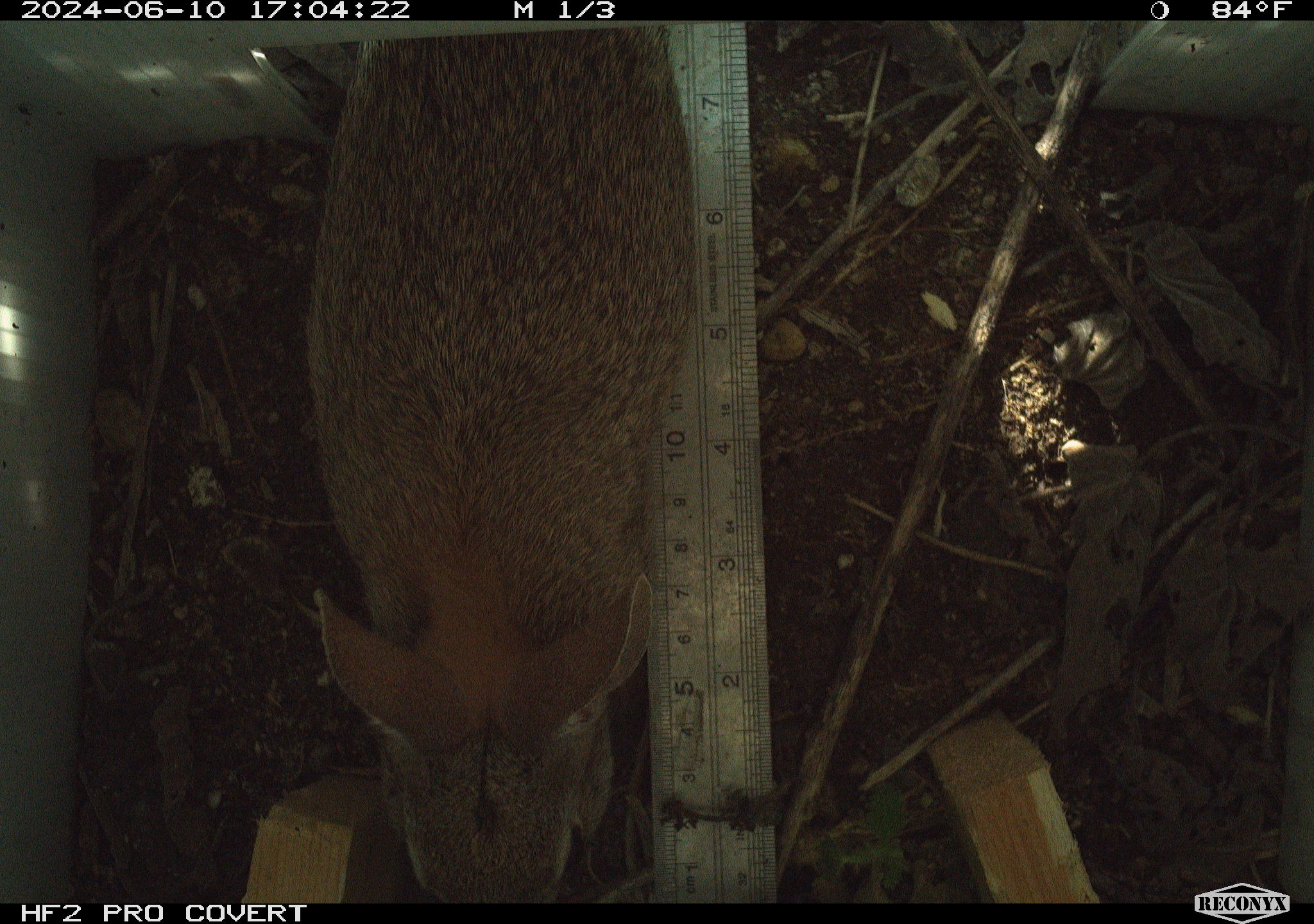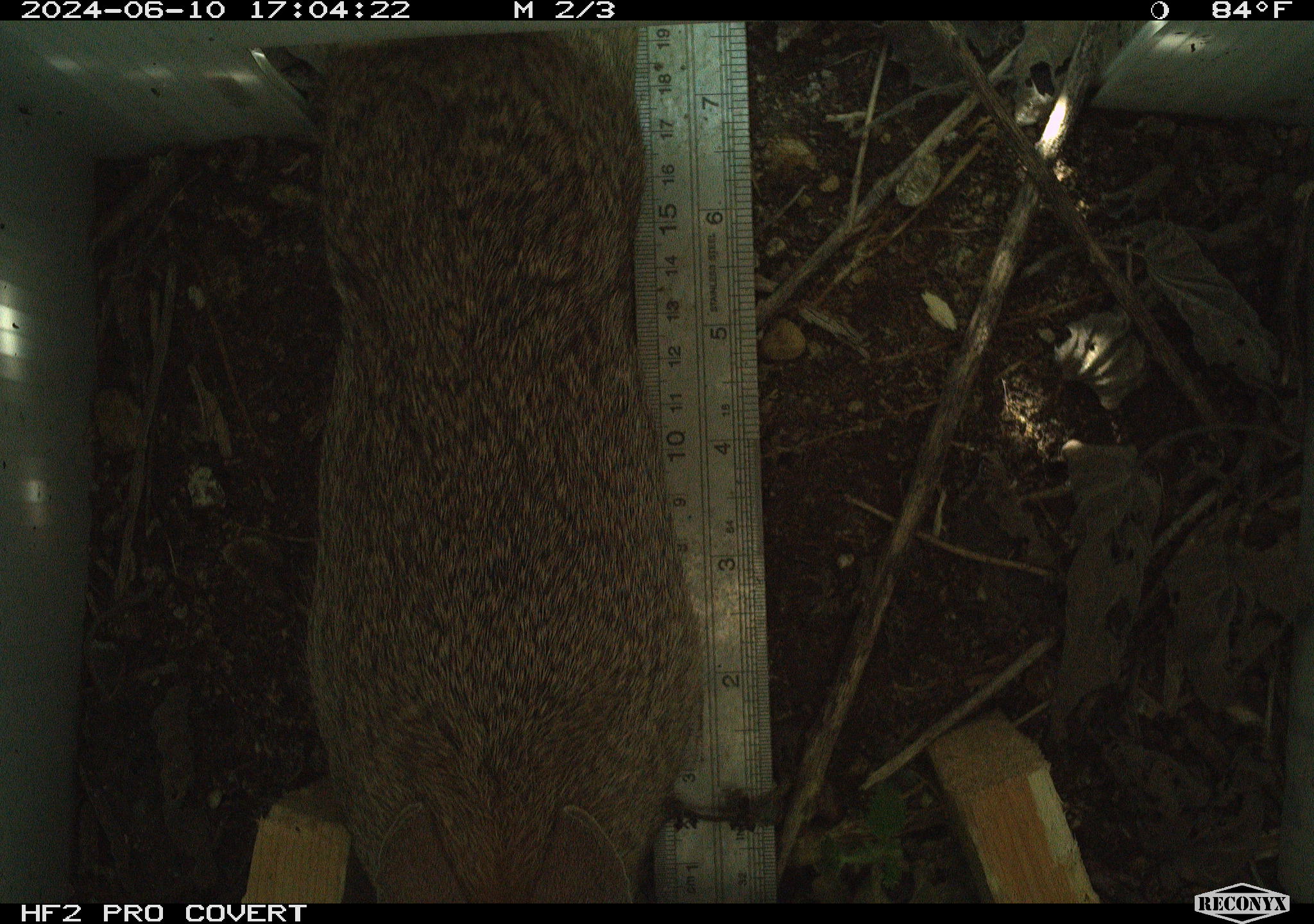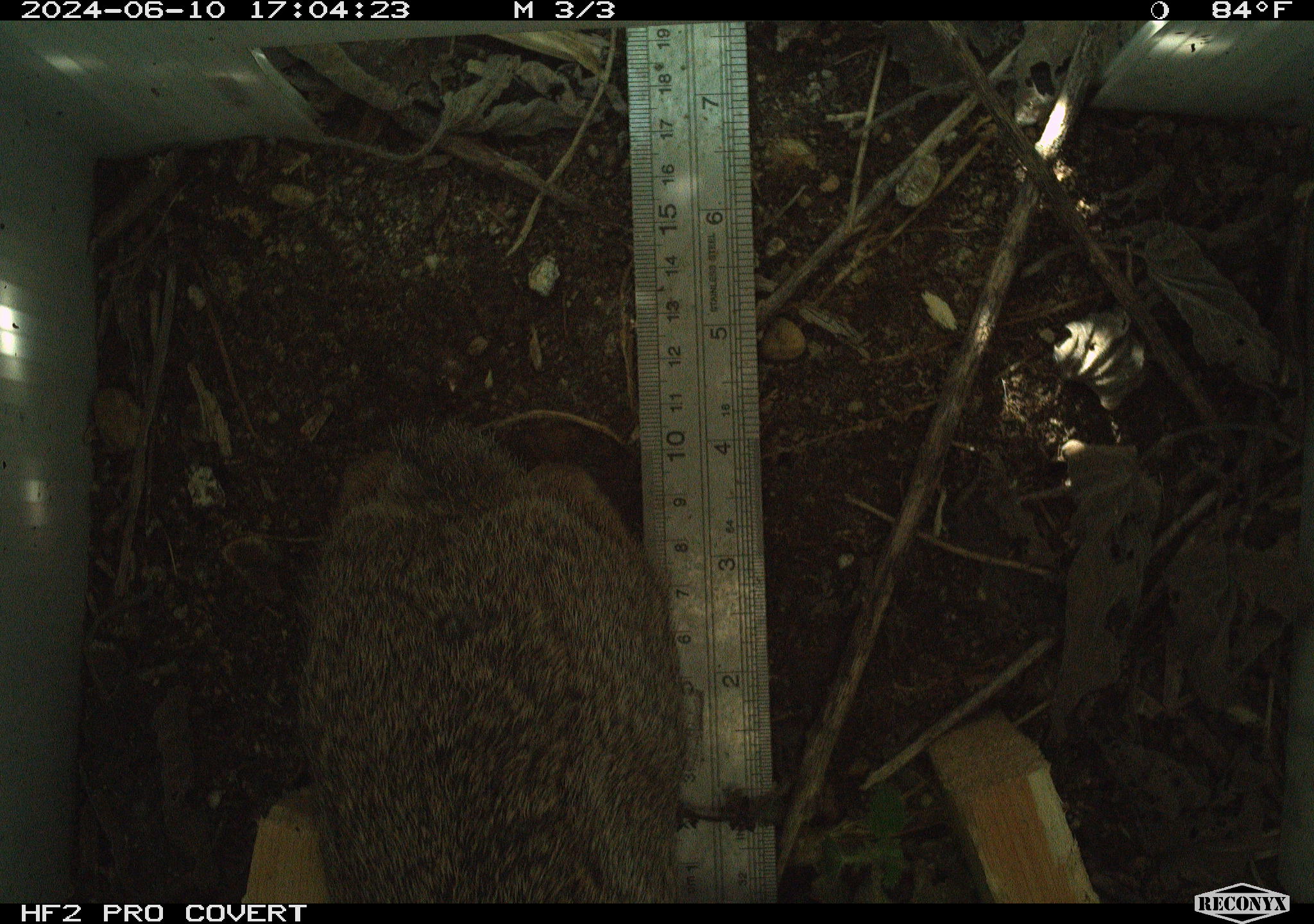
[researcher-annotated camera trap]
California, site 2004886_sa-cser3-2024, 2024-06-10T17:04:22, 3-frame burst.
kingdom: Animalia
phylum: Chordata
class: Mammalia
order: Lagomorpha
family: Leporidae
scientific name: Leporidae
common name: rabbit or hare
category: rabbit and hare family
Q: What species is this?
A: Rabbit and hare family (rabbit or hare) (Leporidae).